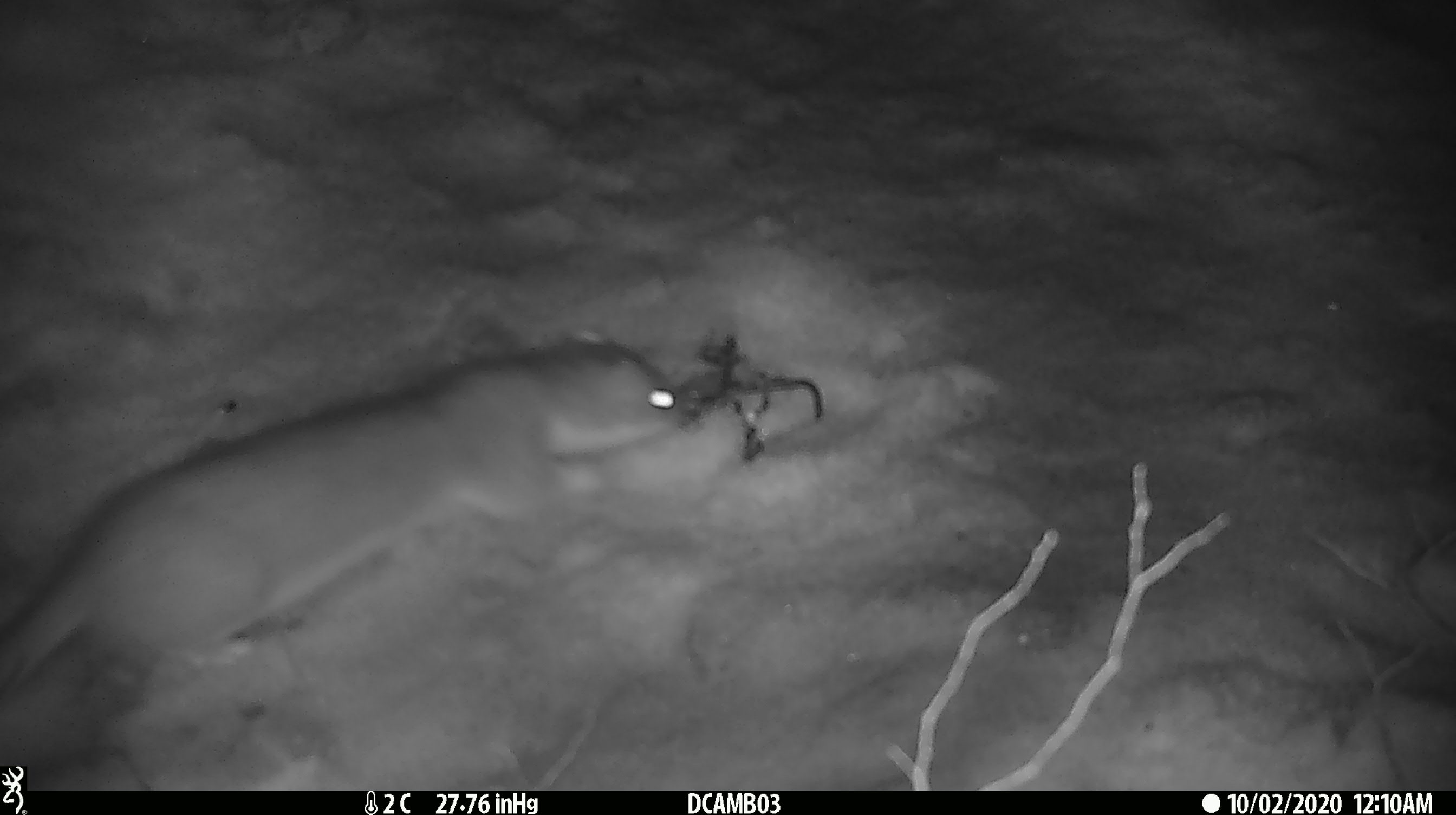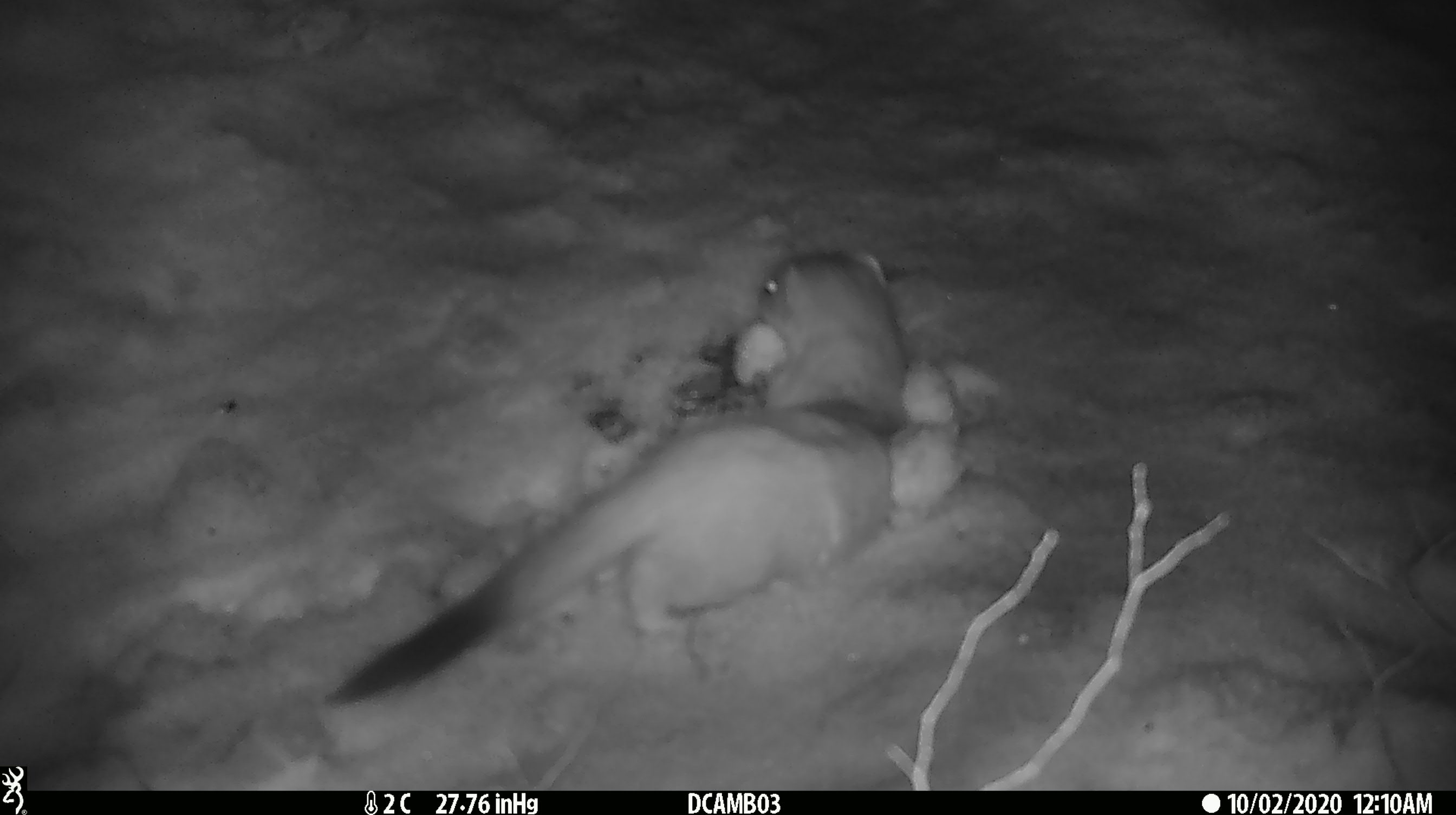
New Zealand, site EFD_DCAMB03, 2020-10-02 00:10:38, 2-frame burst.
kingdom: Animalia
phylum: Chordata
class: Mammalia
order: Carnivora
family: Mustelidae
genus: Mustela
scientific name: Mustela erminea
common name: stoat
Stoat (Mustela erminea).